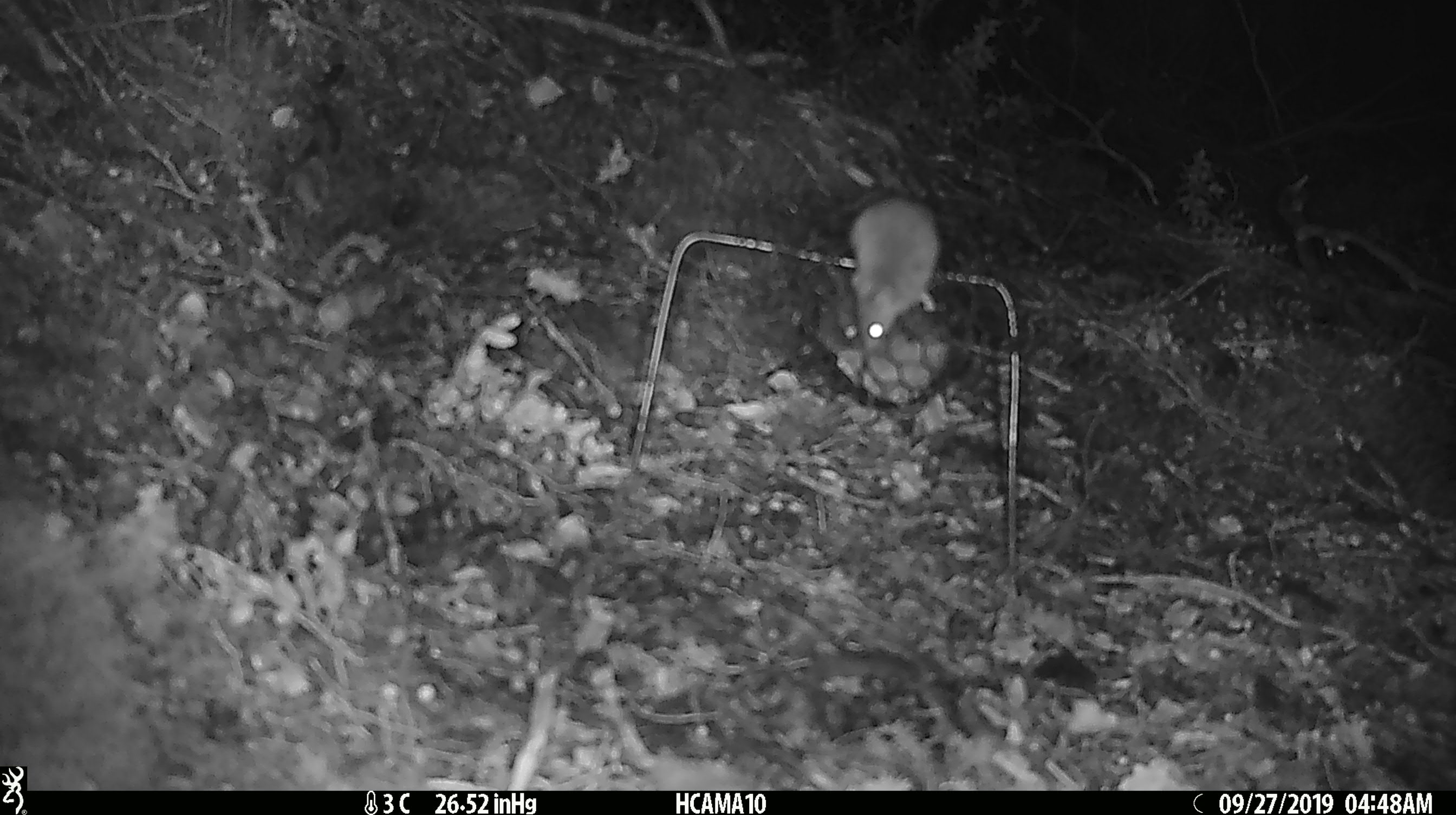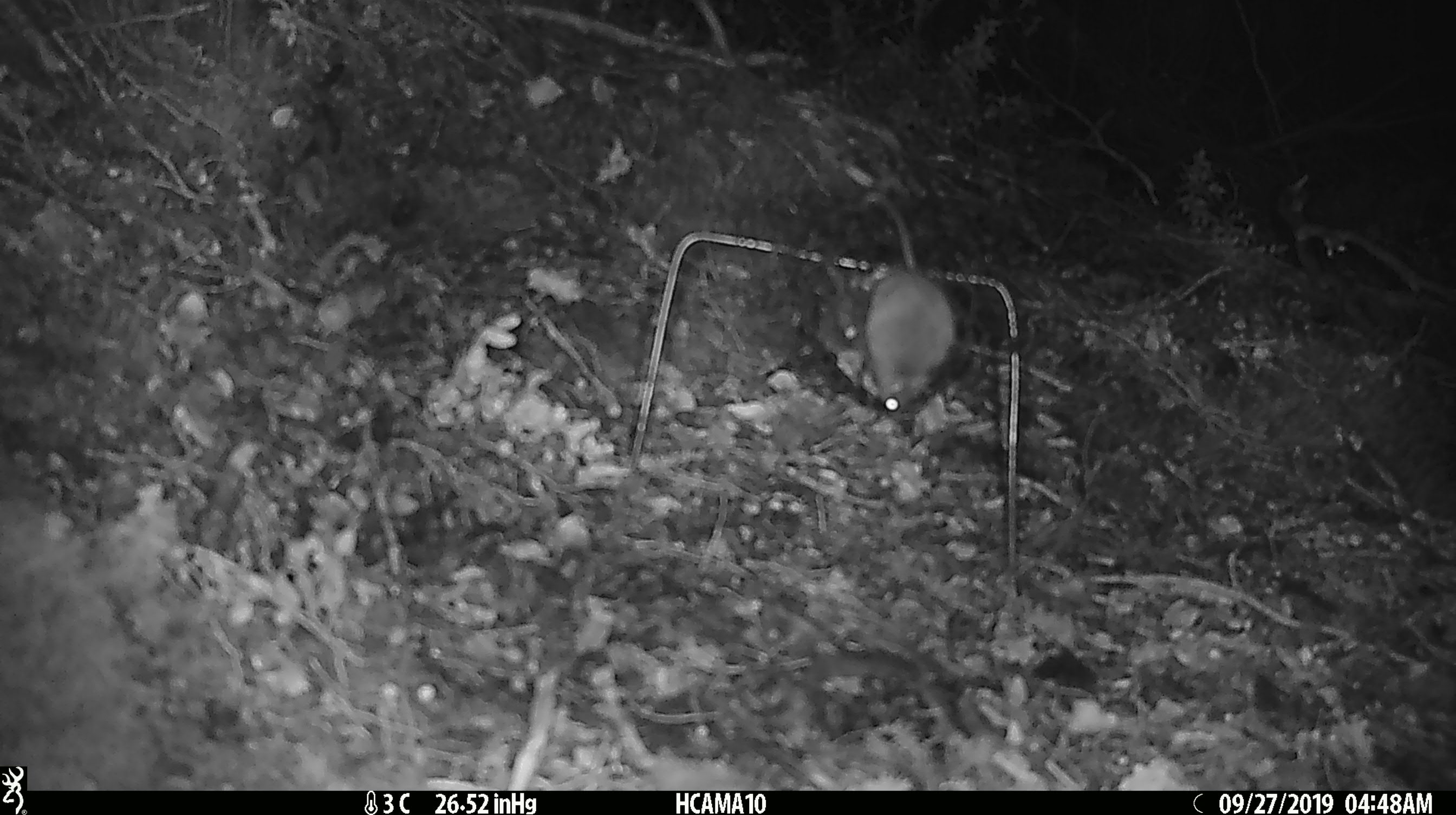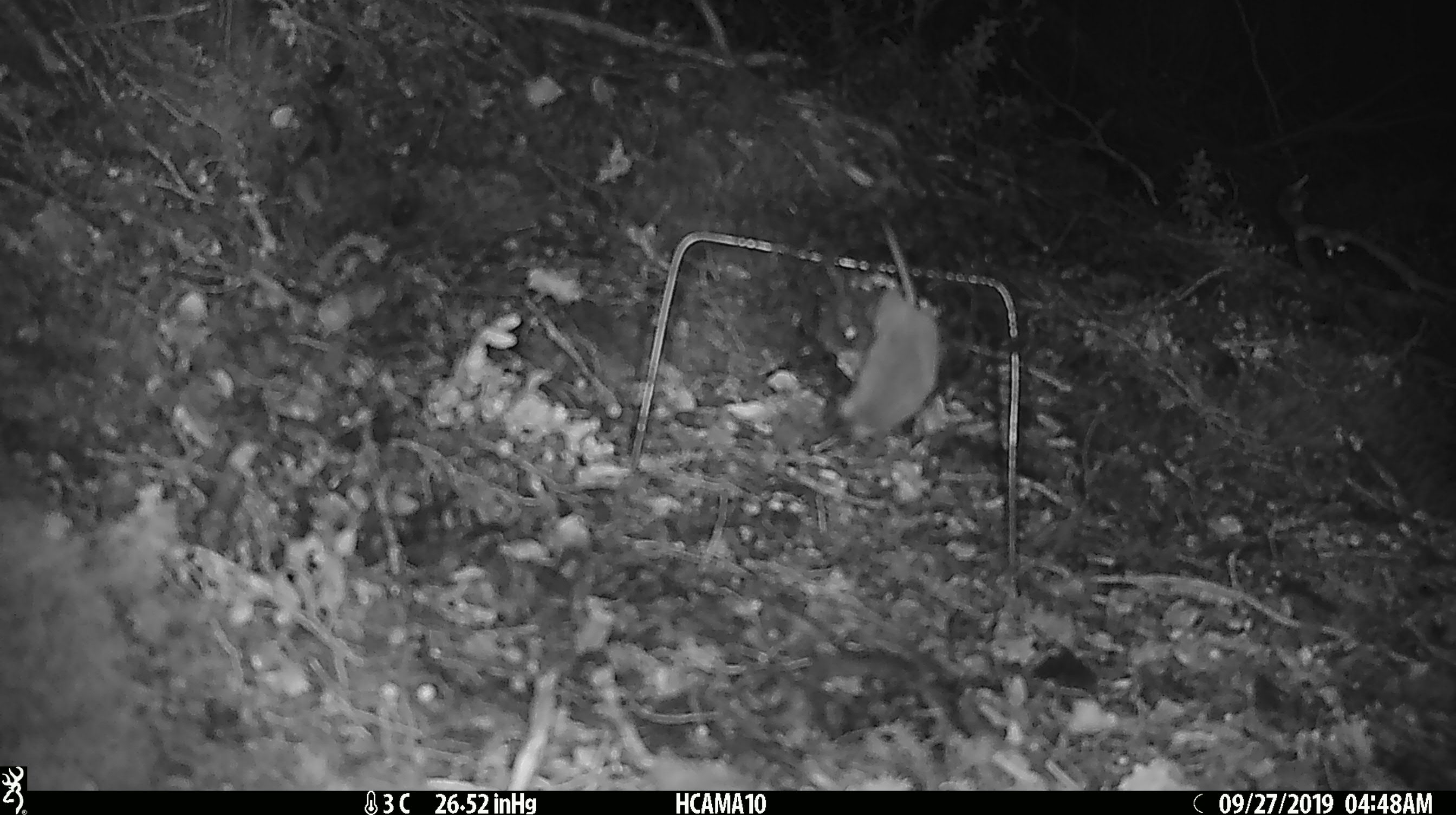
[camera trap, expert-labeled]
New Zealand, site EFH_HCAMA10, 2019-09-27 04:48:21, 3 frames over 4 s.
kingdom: Animalia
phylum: Chordata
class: Mammalia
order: Rodentia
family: Muridae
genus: Mus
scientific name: Mus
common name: mouse